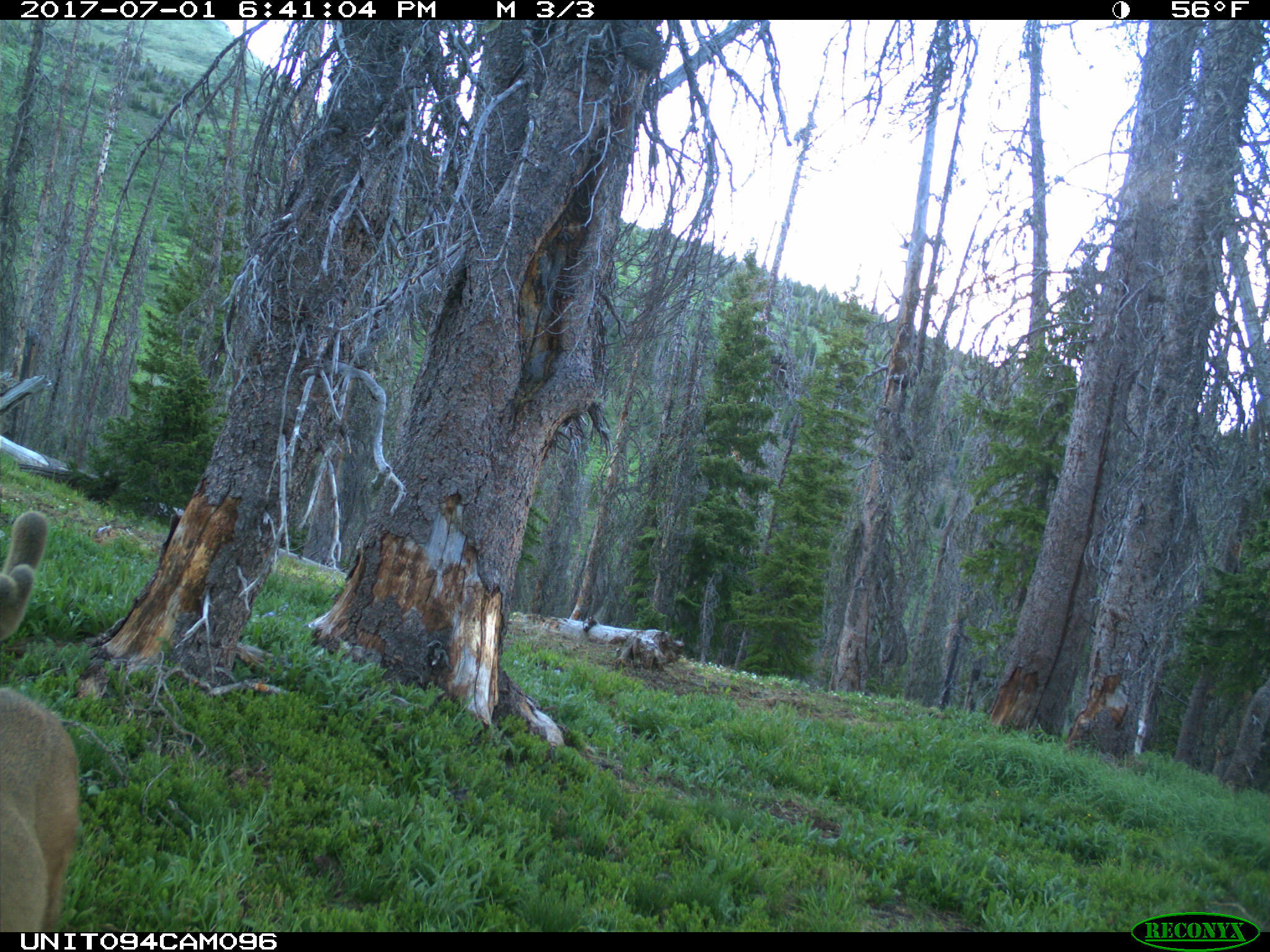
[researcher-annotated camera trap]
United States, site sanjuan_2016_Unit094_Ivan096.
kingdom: Animalia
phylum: Chordata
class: Mammalia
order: Artiodactyla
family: Cervidae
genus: Odocoileus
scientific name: Odocoileus hemionus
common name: mule deer